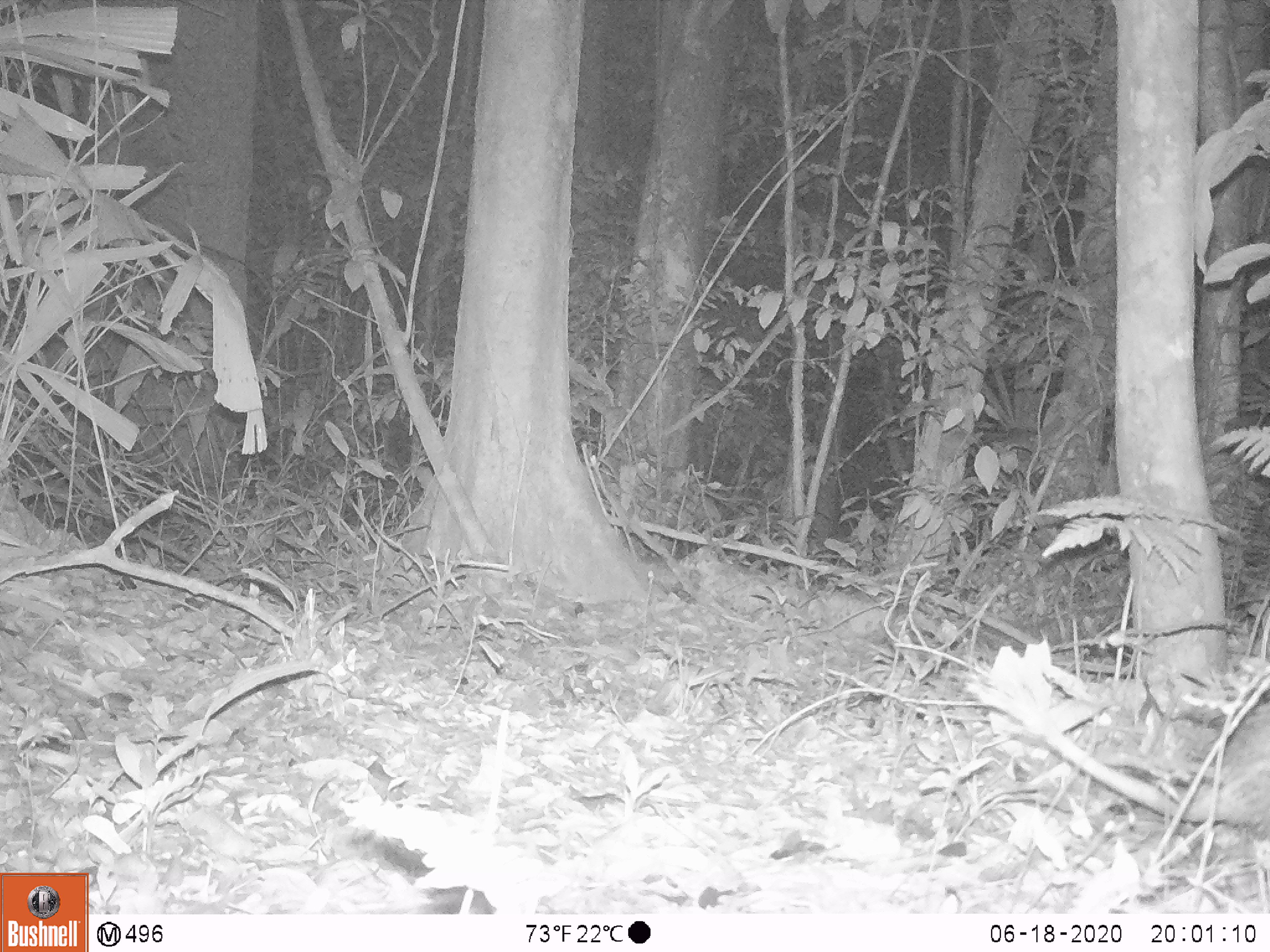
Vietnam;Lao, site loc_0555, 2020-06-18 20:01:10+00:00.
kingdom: Animalia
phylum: Chordata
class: Mammalia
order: Rodentia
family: Hystricidae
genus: Atherurus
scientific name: Atherurus macrourus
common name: asiatic brush-tailed porcupine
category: asiatic brush tailed porcupine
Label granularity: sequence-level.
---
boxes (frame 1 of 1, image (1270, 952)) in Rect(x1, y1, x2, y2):
asiatic brush tailed porcupine: Rect(1013, 691, 1270, 835)